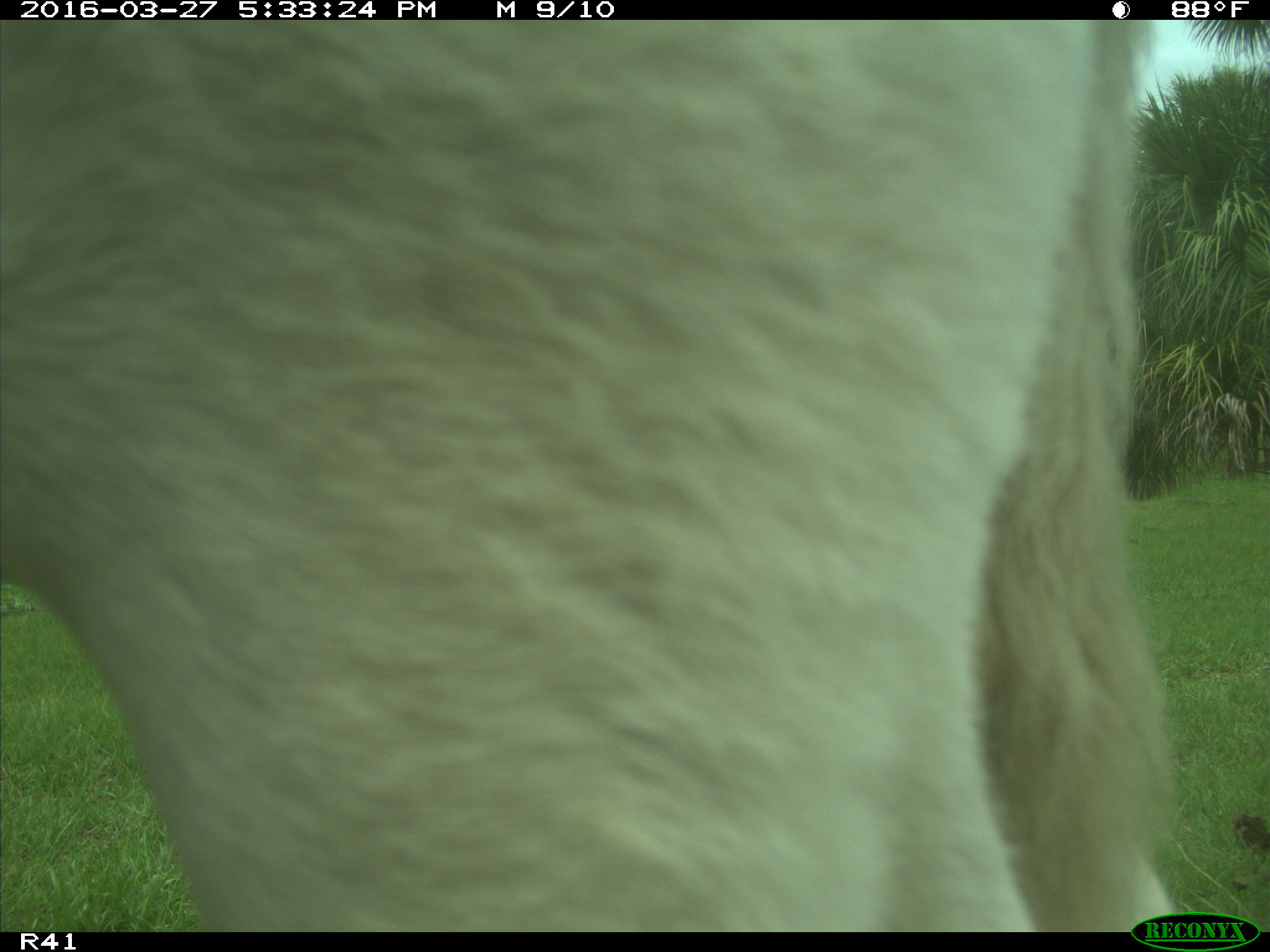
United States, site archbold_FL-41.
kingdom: Animalia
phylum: Chordata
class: Mammalia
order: Artiodactyla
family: Bovidae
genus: Bos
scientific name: Bos taurus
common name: domestic cow